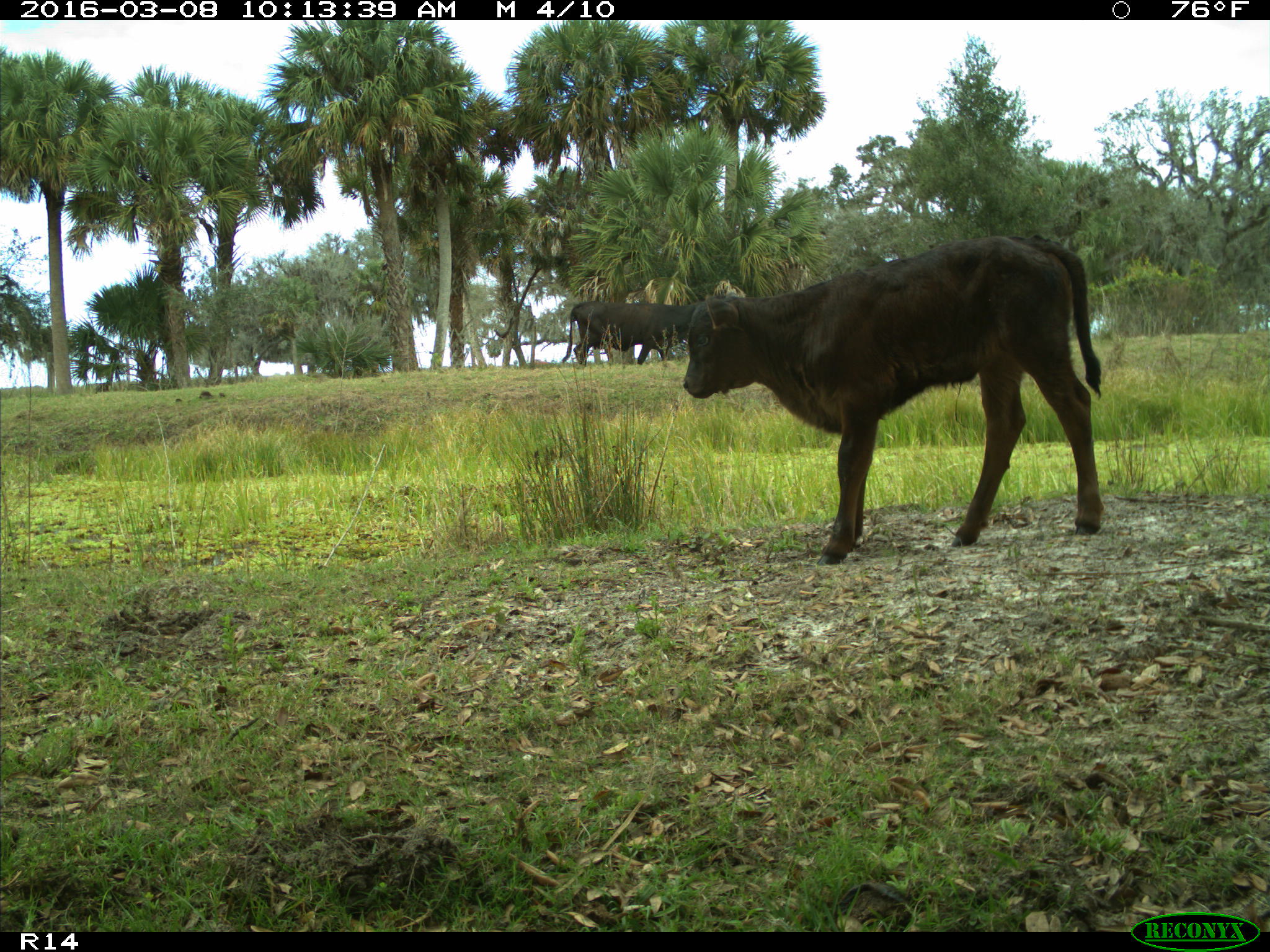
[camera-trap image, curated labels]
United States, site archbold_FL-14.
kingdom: Animalia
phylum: Chordata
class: Mammalia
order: Artiodactyla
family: Bovidae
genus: Bos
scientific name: Bos taurus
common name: domestic cow